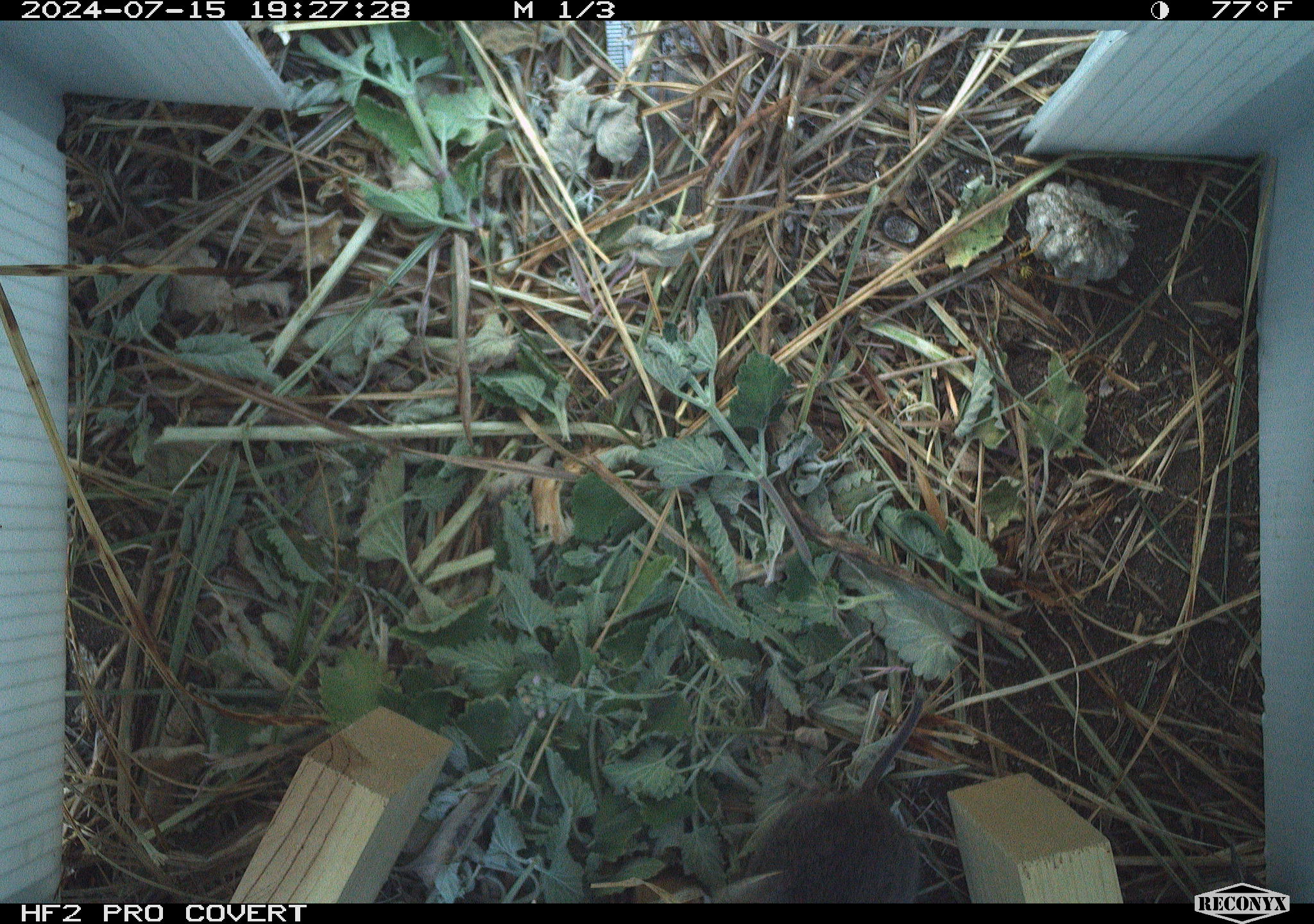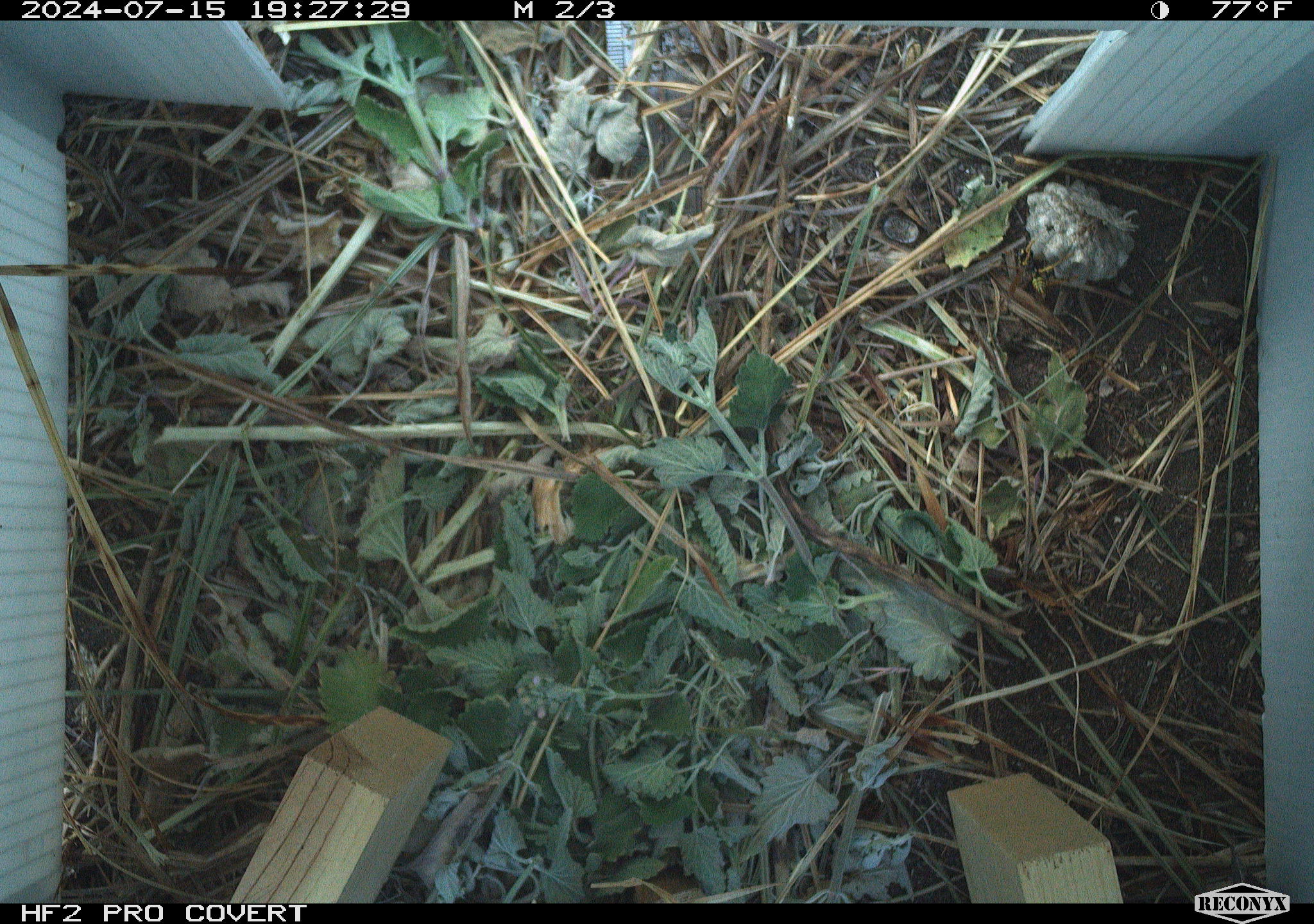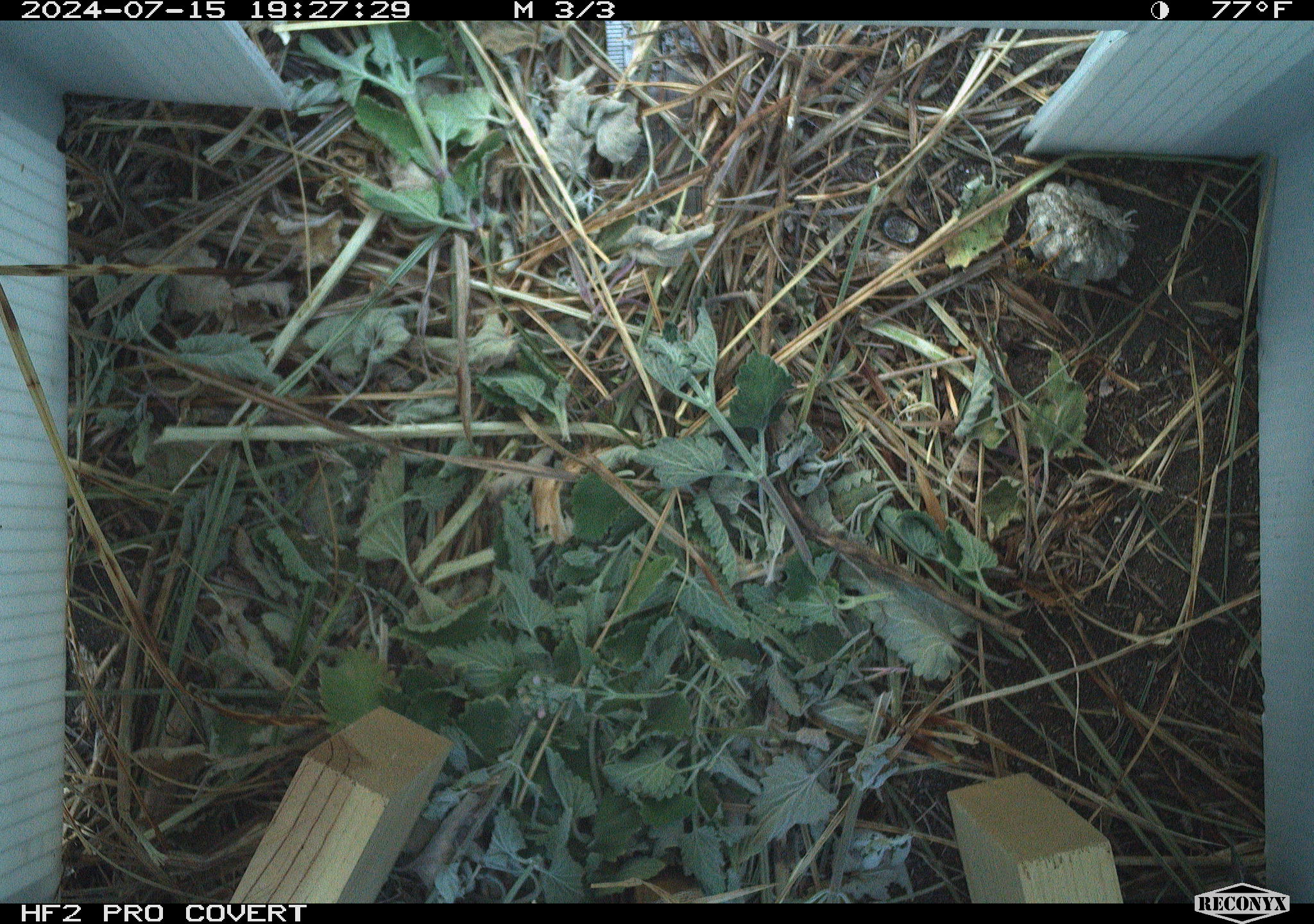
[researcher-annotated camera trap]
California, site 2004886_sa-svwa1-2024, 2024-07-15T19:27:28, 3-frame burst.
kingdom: Animalia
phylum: Arthropoda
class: Insecta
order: Hymenoptera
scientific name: Hymenoptera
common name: ants, bees, wasps, and sawflies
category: hymenoptera order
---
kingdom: Animalia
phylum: Chordata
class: Mammalia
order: Rodentia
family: Cricetidae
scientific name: Arvicolinae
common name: voles, lemmings, and muskrats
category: arvicolinae subfamily